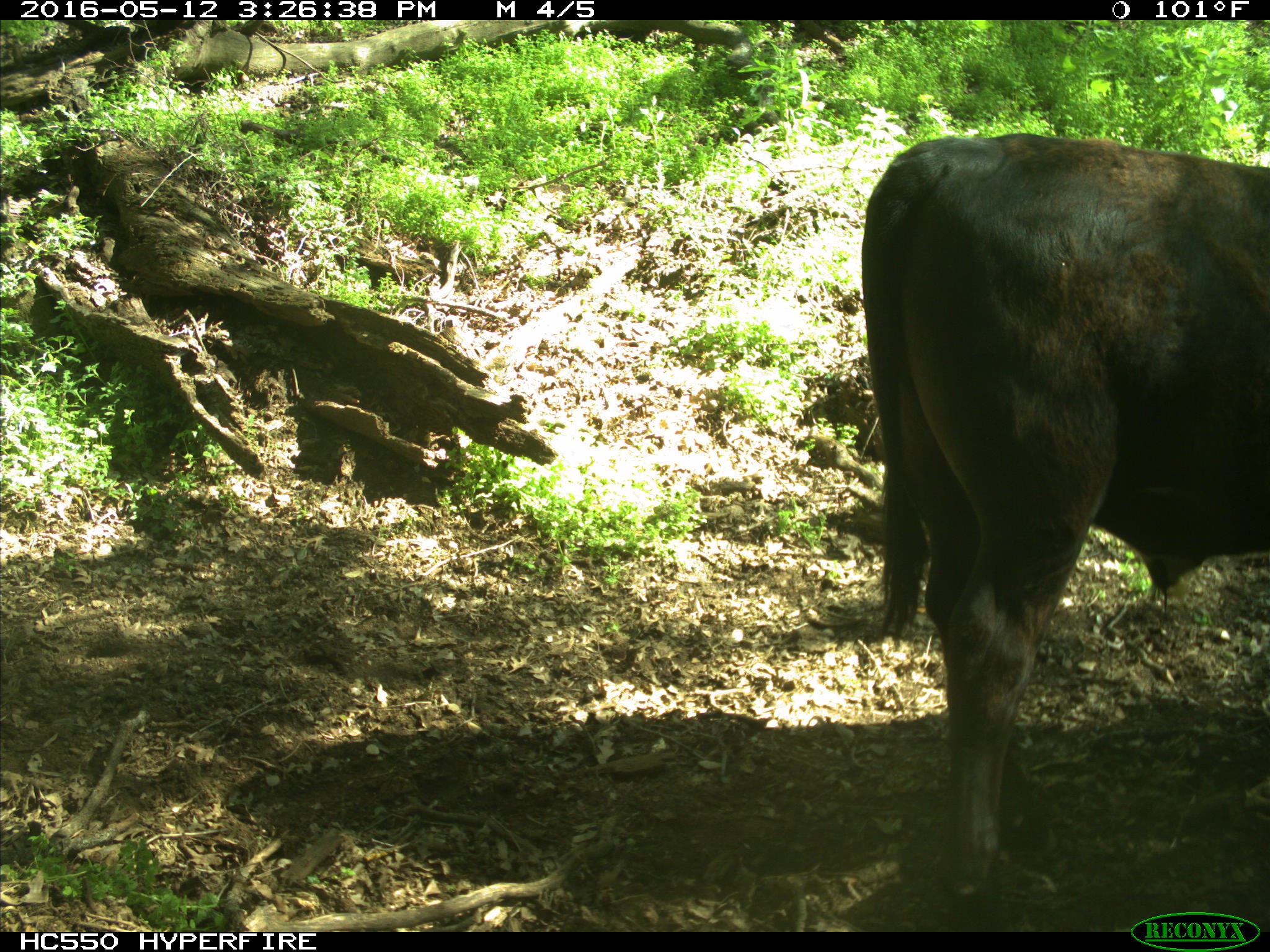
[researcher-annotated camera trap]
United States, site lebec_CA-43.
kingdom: Animalia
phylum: Chordata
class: Mammalia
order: Artiodactyla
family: Bovidae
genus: Bos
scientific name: Bos taurus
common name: domestic cow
Bos taurus (domestic cow).